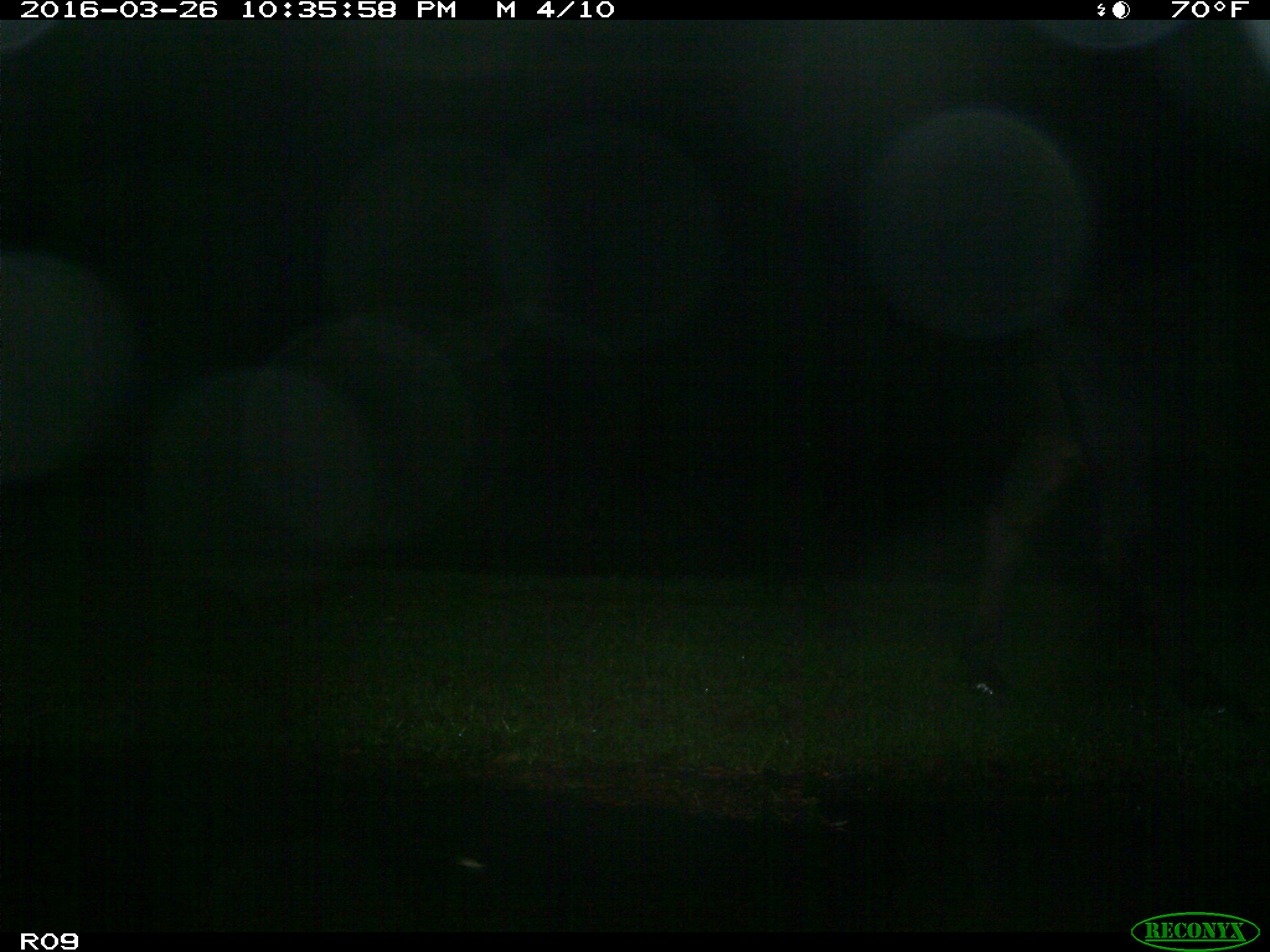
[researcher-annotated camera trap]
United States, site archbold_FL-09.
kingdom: Animalia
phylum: Chordata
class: Mammalia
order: Artiodactyla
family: Bovidae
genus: Bos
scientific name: Bos taurus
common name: domestic cow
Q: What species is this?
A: Bos taurus (domestic cow).